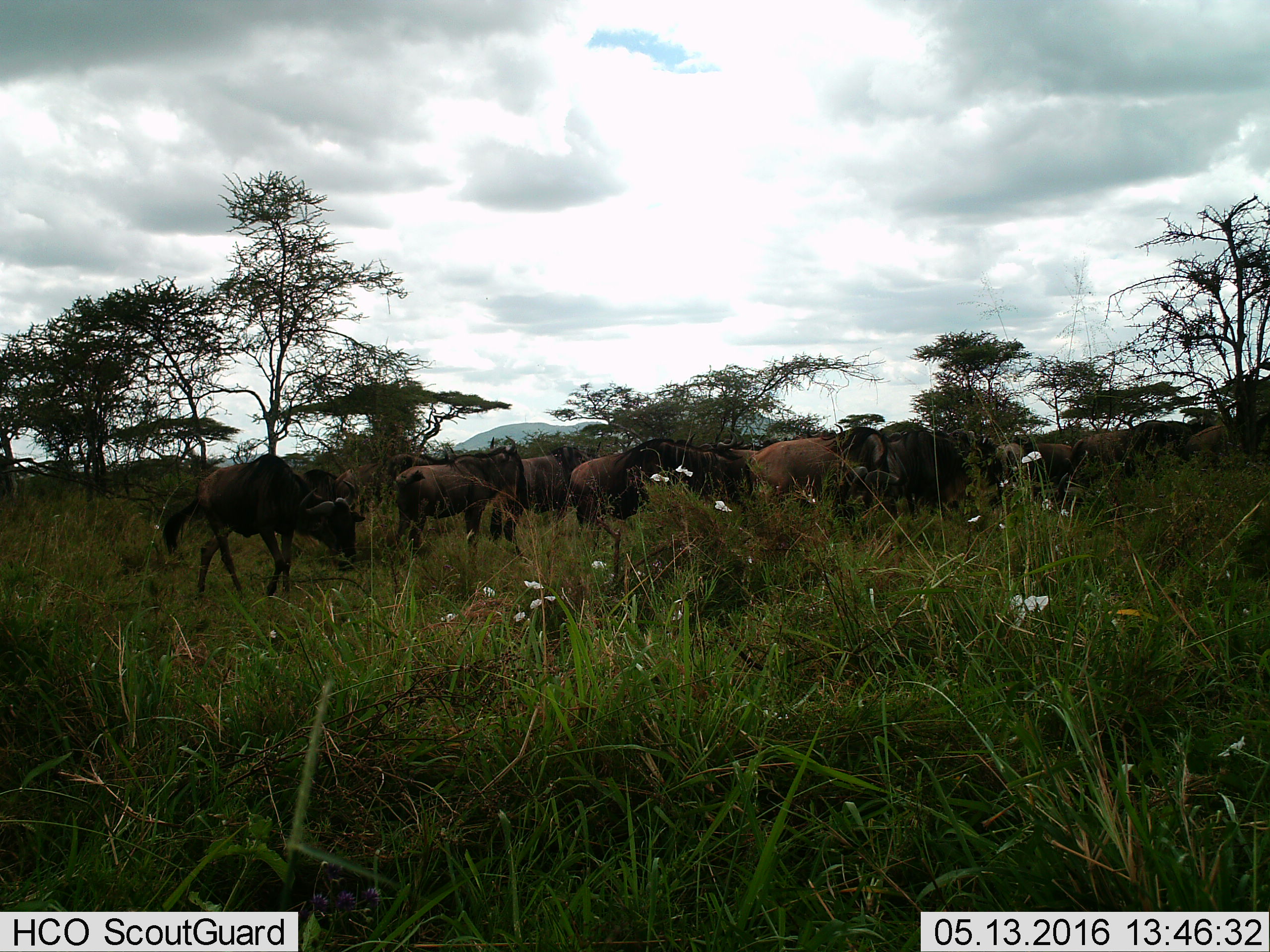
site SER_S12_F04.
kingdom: Animalia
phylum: Chordata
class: Mammalia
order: Artiodactyla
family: Bovidae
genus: Connochaetes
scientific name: Connochaetes taurinus taurinus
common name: blue wildebeest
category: wildebeestblue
Wildebeestblue (blue wildebeest) (Connochaetes taurinus taurinus), count 11-50. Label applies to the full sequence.